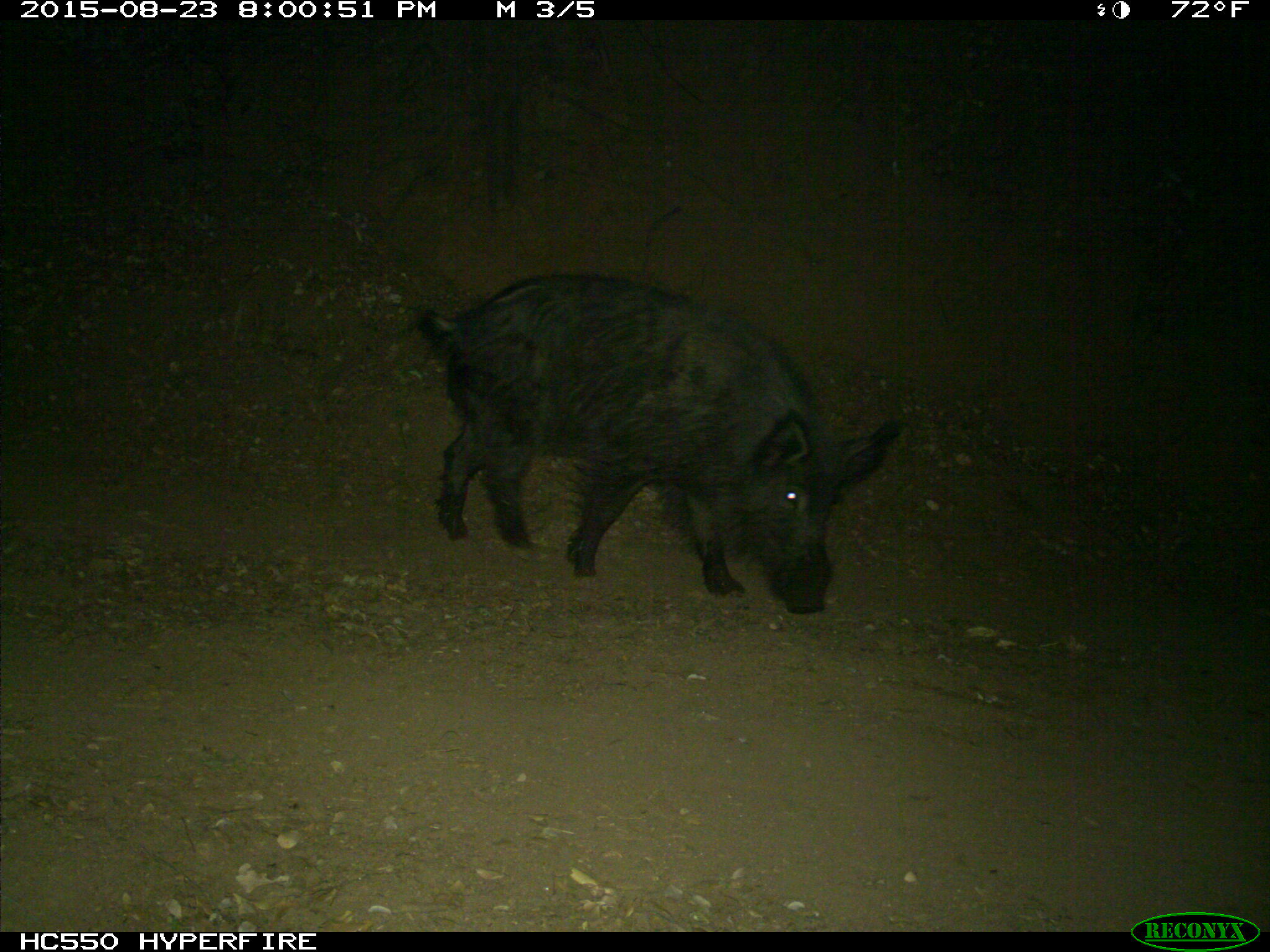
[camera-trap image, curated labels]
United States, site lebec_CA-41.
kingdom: Animalia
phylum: Chordata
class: Mammalia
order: Artiodactyla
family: Suidae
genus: Sus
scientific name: Sus scrofa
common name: wild boar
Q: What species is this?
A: Sus scrofa (wild boar).